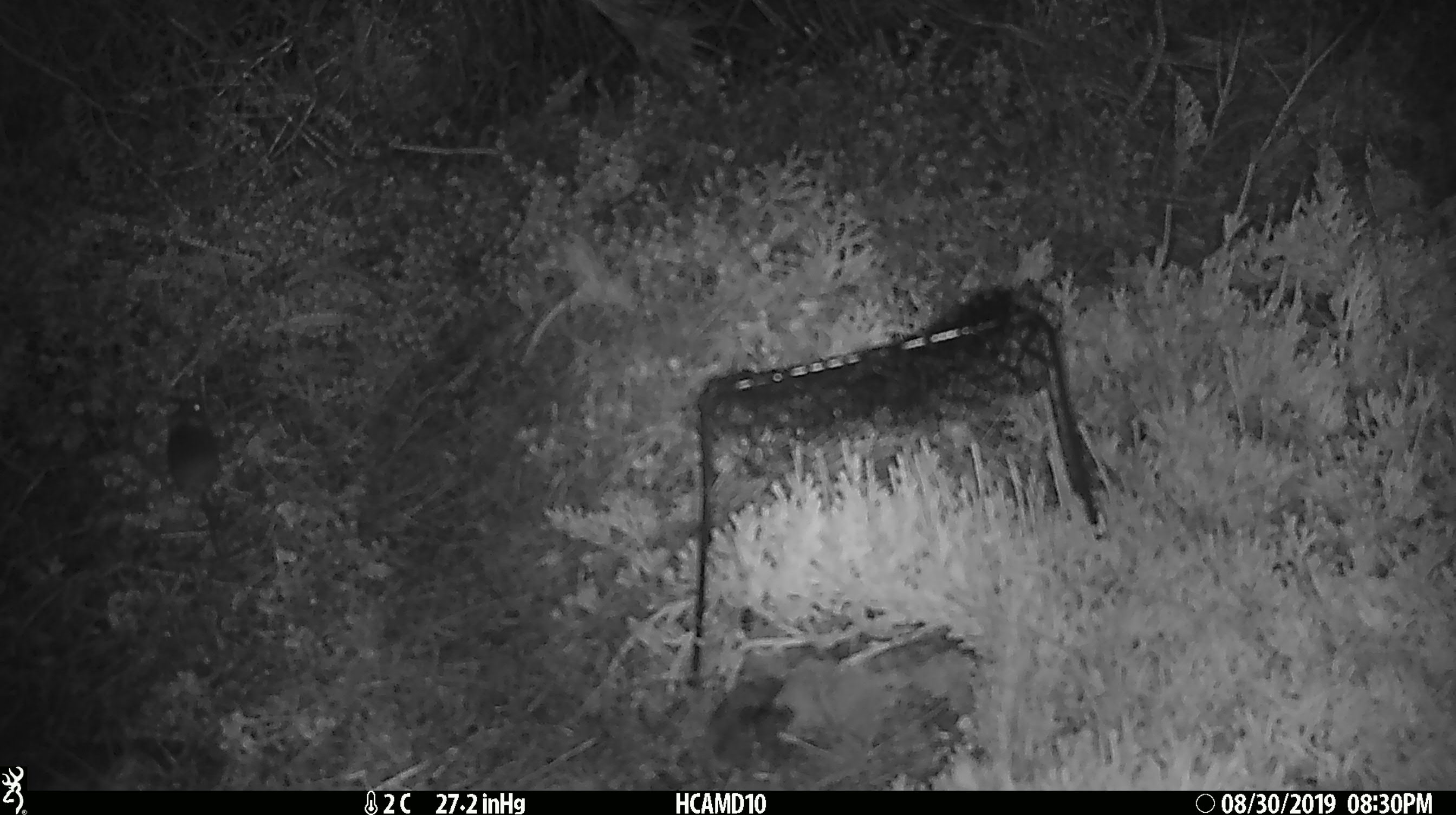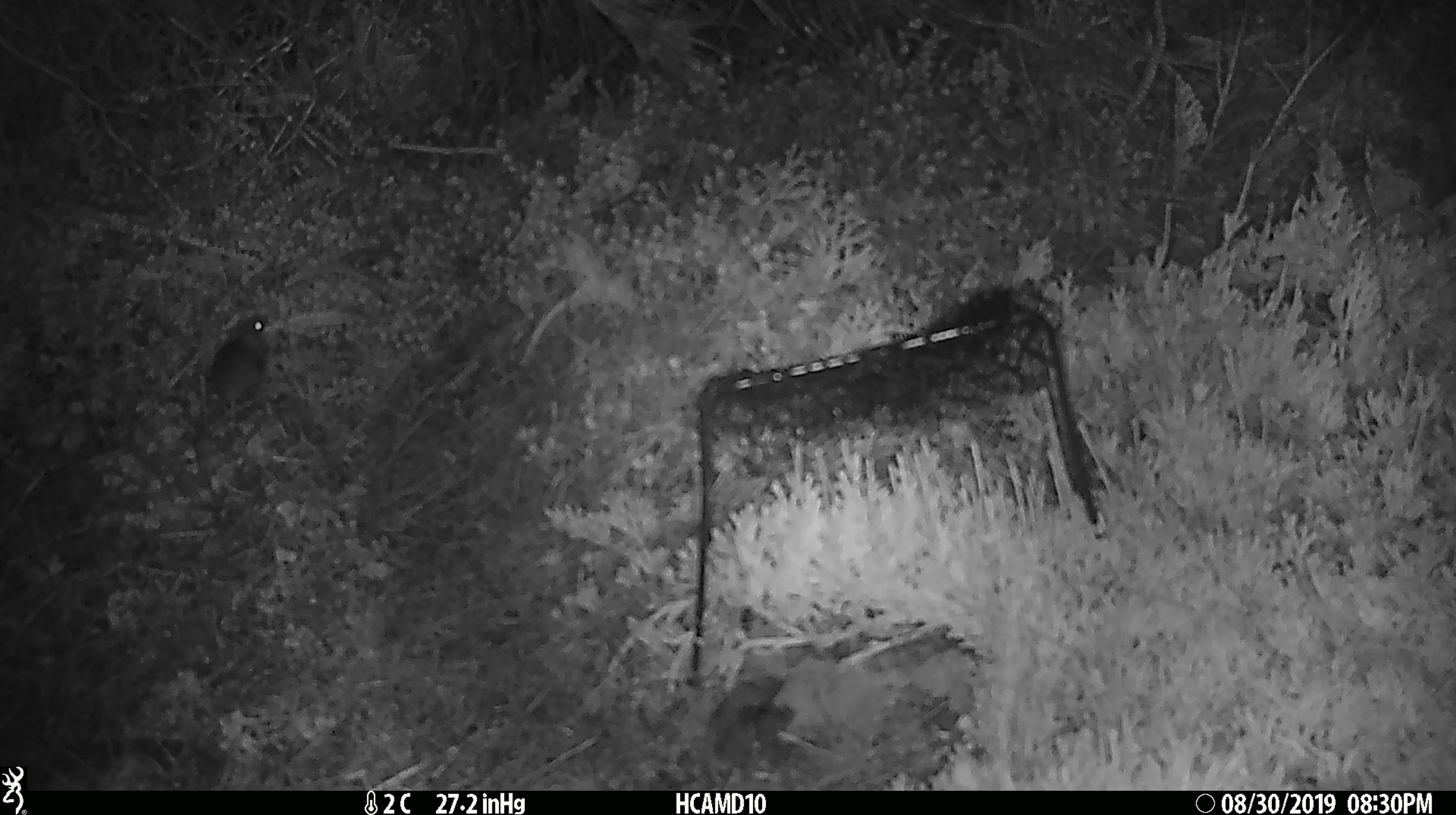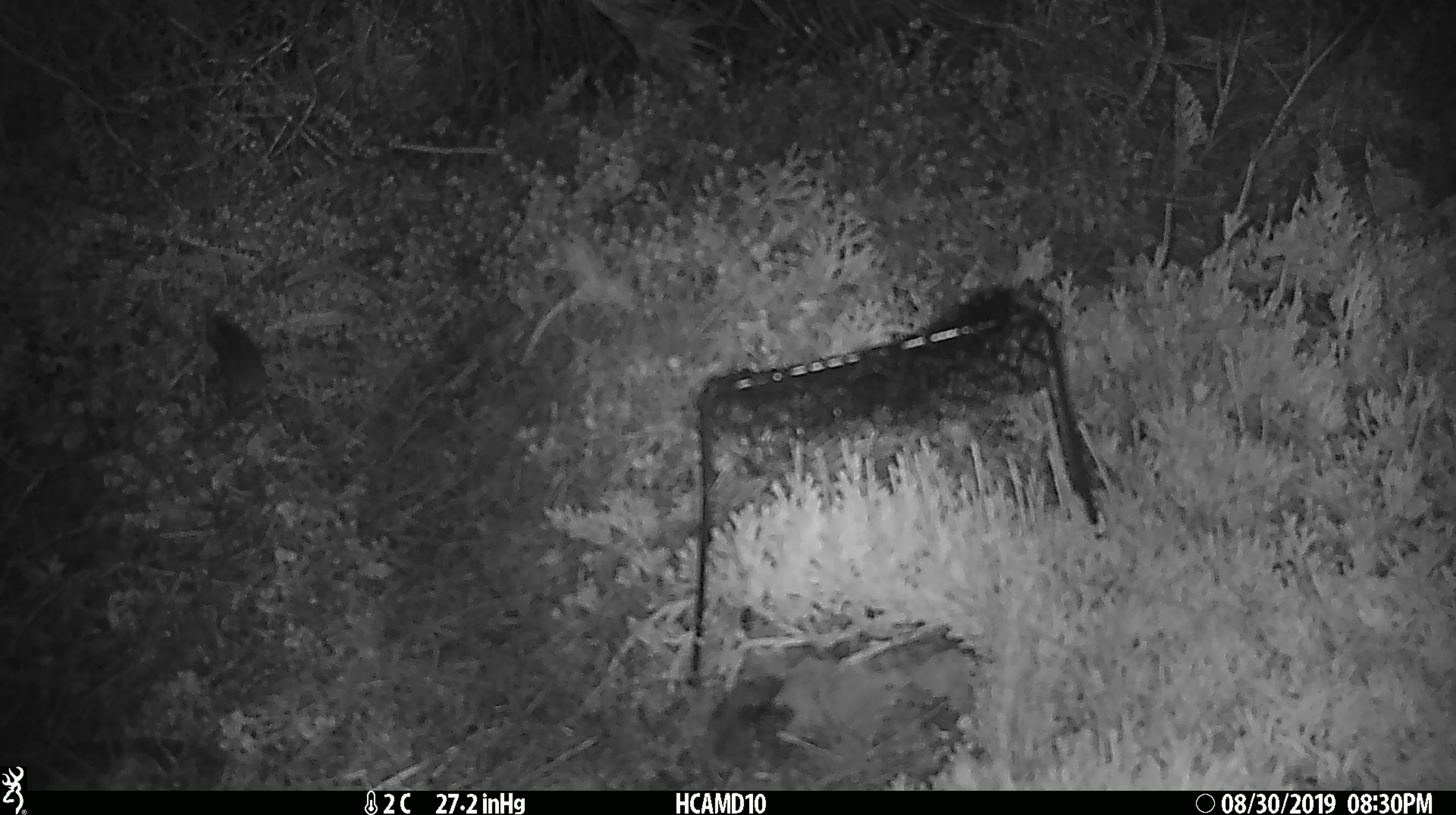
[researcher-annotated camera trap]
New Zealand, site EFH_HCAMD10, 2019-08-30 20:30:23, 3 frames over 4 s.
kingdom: Animalia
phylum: Chordata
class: Mammalia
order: Rodentia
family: Muridae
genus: Mus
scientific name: Mus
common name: mouse